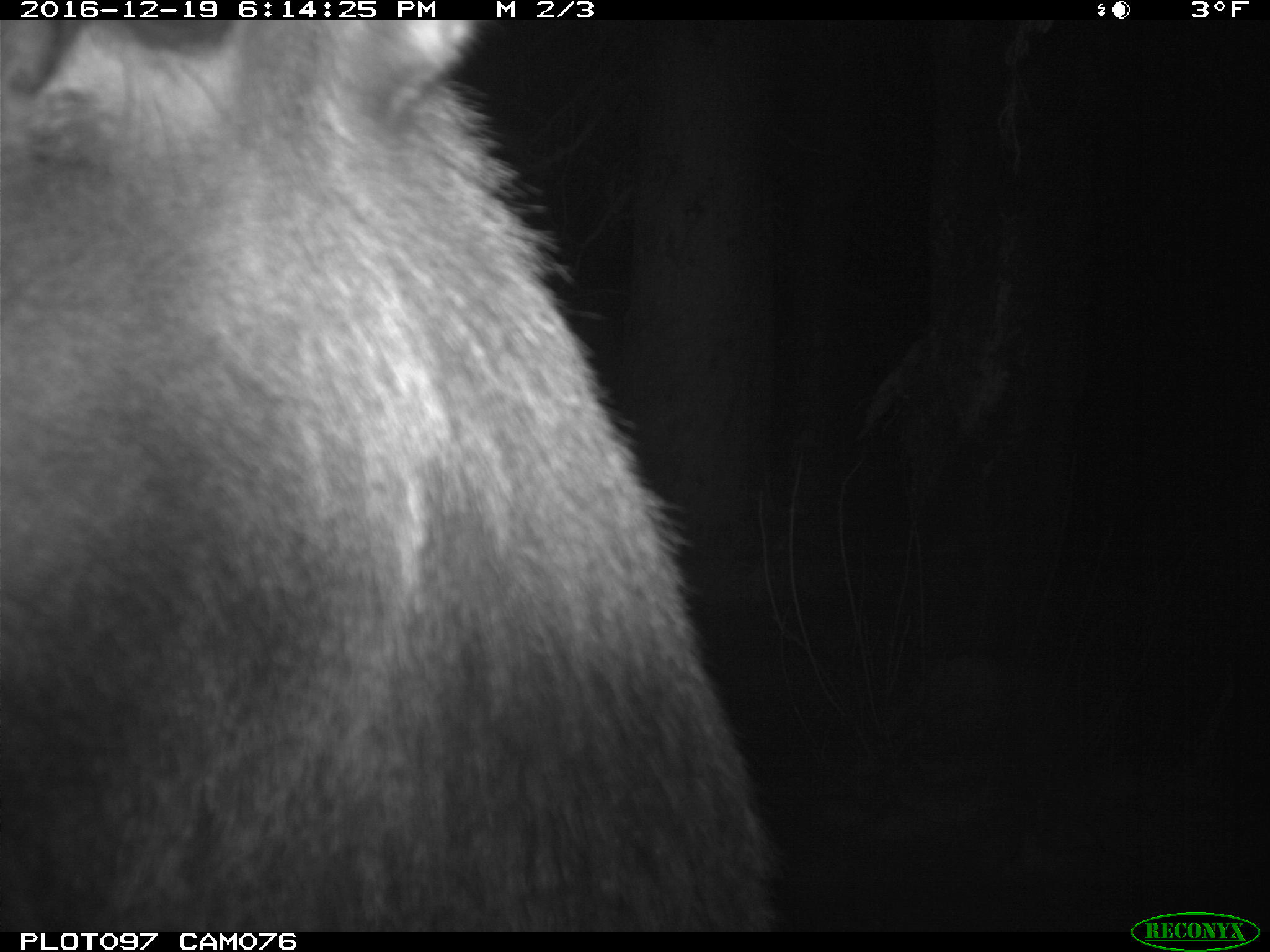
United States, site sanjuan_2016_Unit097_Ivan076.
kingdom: Animalia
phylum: Chordata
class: Mammalia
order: Artiodactyla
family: Cervidae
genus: Cervus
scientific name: Cervus elaphus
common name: red deer